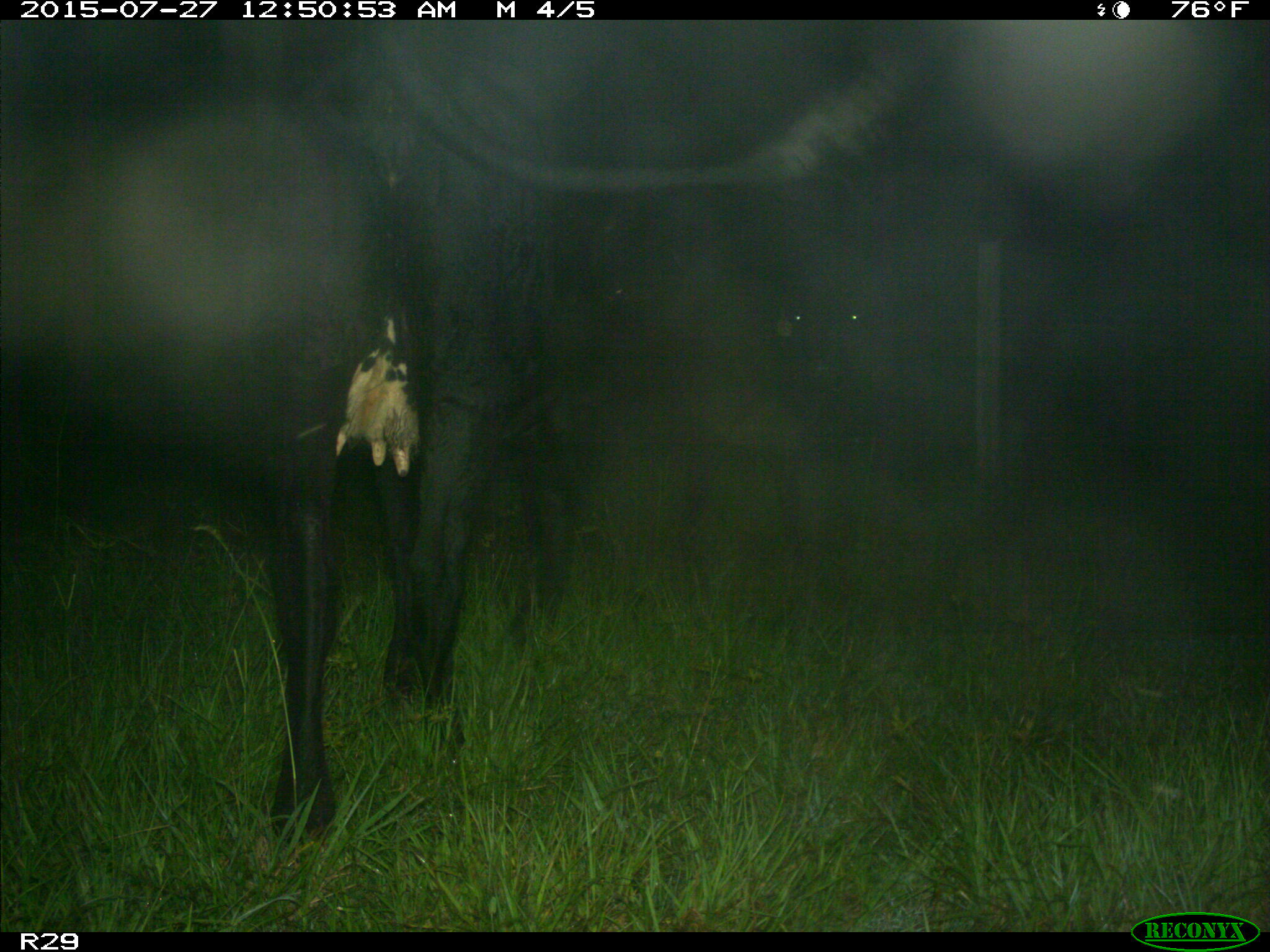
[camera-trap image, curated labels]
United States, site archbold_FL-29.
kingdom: Animalia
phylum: Chordata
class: Mammalia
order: Artiodactyla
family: Bovidae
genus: Bos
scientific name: Bos taurus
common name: domestic cow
Bos taurus (domestic cow).